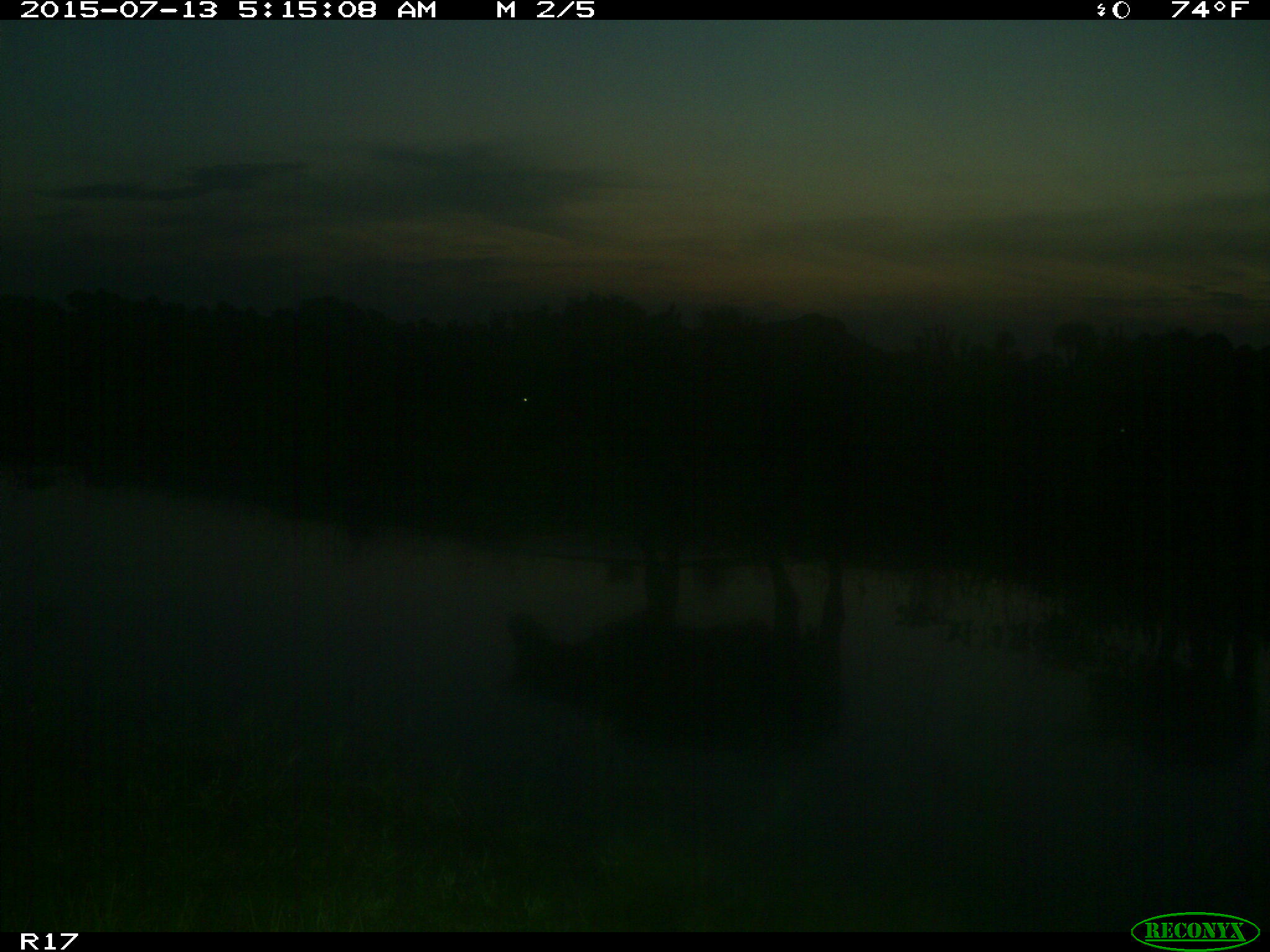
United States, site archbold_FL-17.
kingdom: Animalia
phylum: Chordata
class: Mammalia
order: Artiodactyla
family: Bovidae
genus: Bos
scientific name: Bos taurus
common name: domestic cow